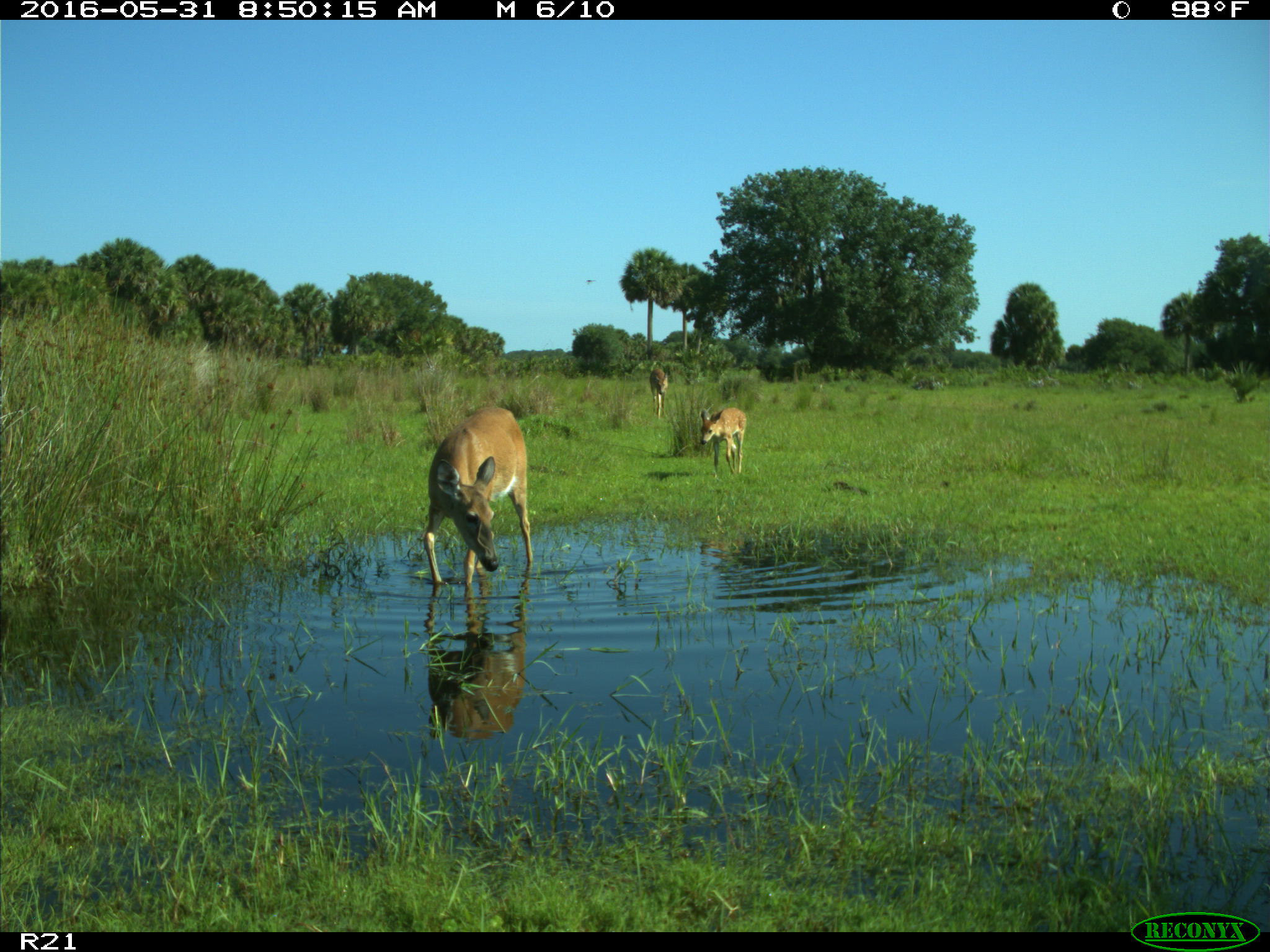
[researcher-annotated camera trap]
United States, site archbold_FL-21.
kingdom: Animalia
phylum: Chordata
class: Mammalia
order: Artiodactyla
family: Cervidae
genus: Odocoileus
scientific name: Odocoileus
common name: deer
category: unidentified deer